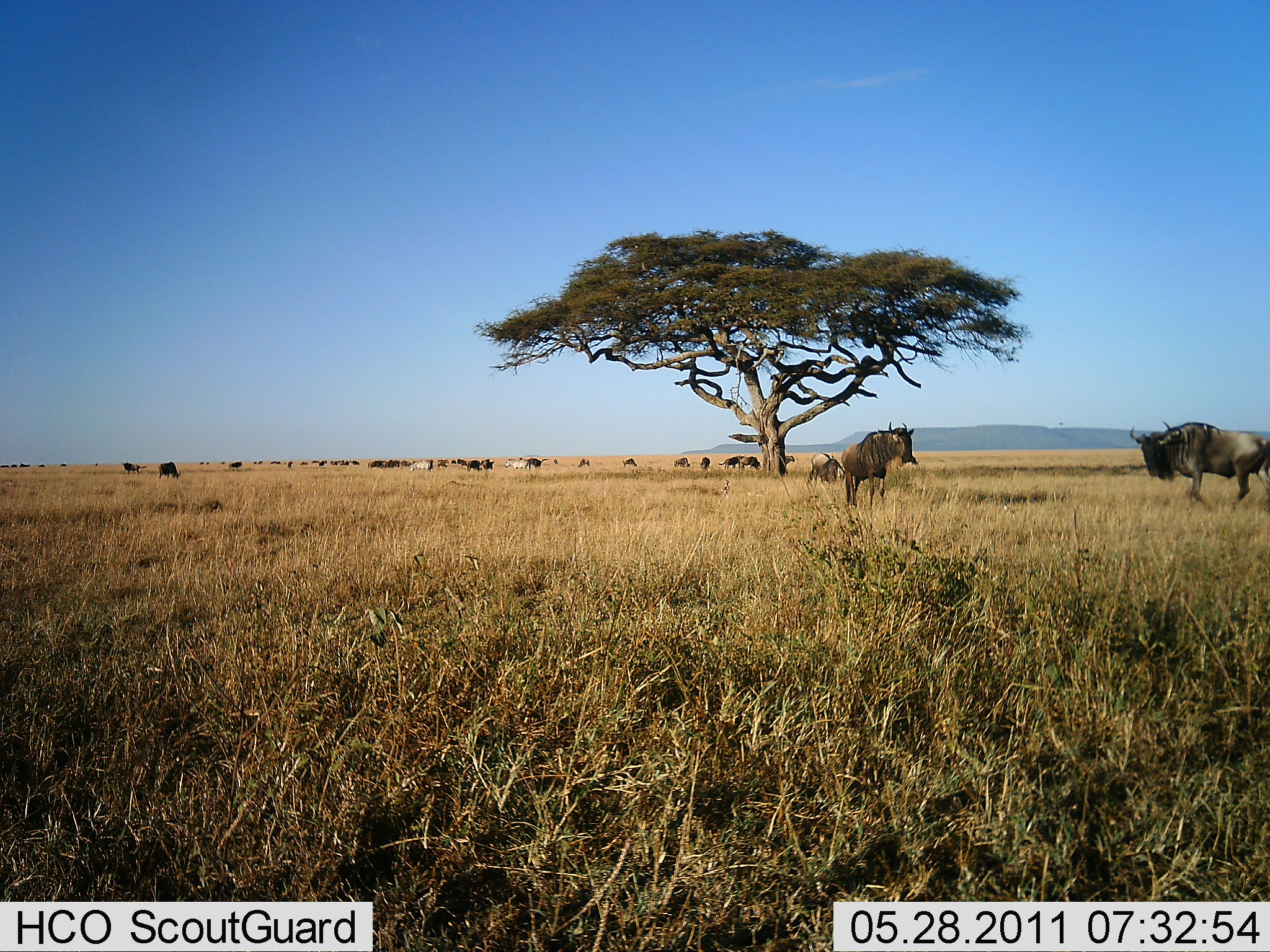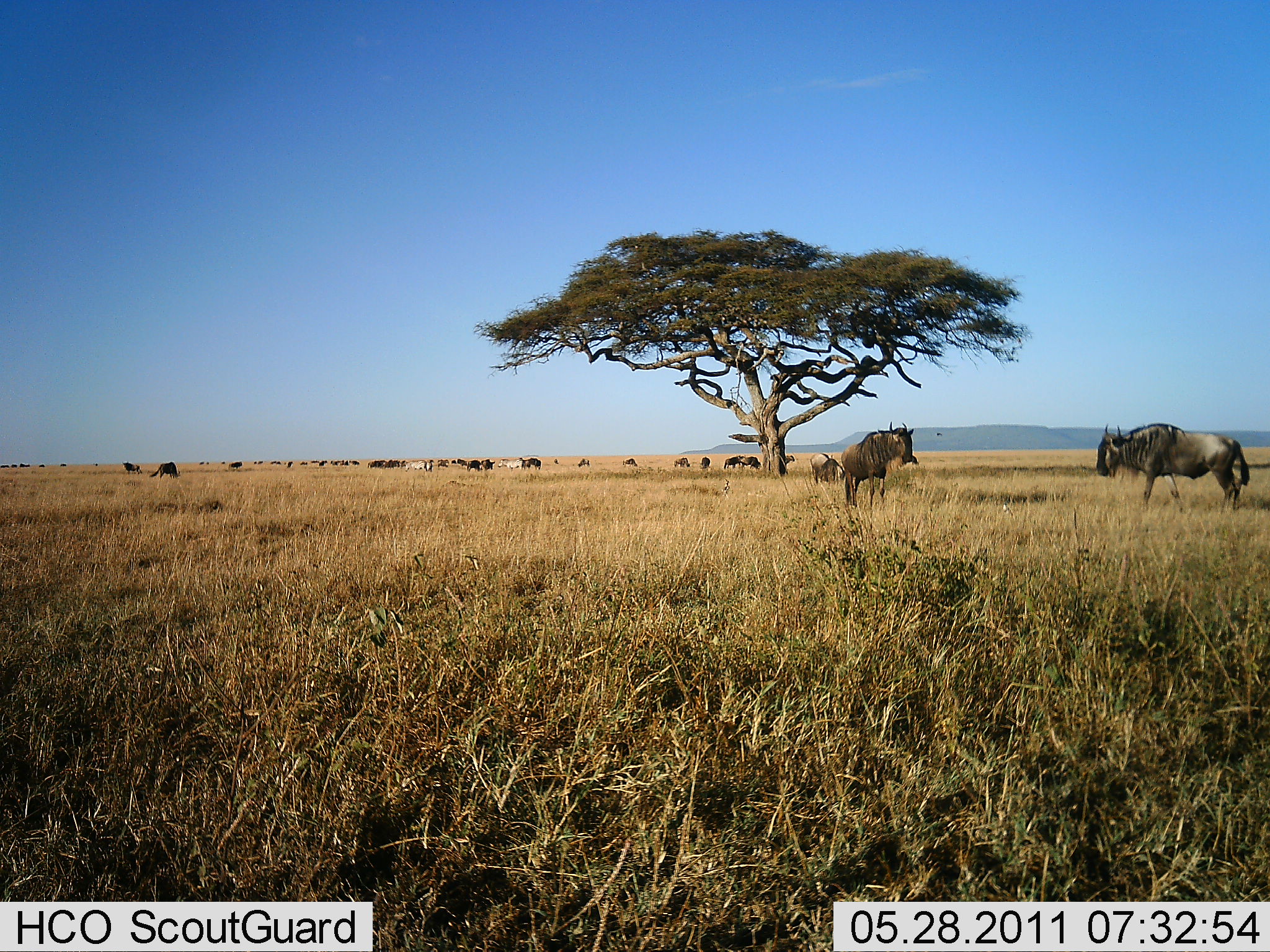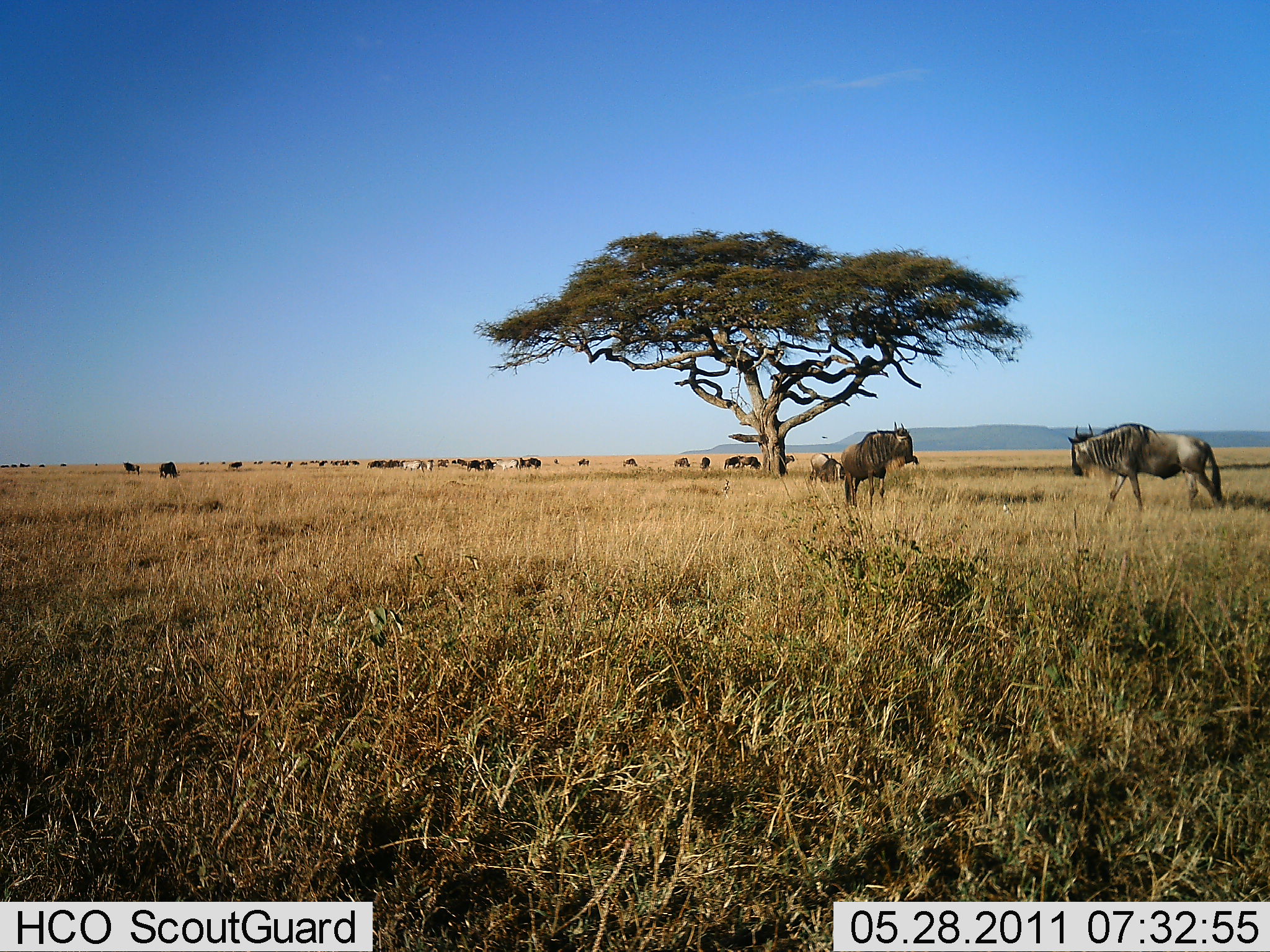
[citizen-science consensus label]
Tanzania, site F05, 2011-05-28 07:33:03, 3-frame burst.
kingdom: Animalia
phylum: Chordata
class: Mammalia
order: Artiodactyla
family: Bovidae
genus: Connochaetes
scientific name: Connochaetes taurinus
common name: blue wildebeest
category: wildebeest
Wildebeest (blue wildebeest) (Connochaetes taurinus), count 11-50. Behavior (volunteer vote fractions): standing 79%, resting 7%, moving 71%, interacting 7%. Young present (vote fraction): 7%. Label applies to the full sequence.